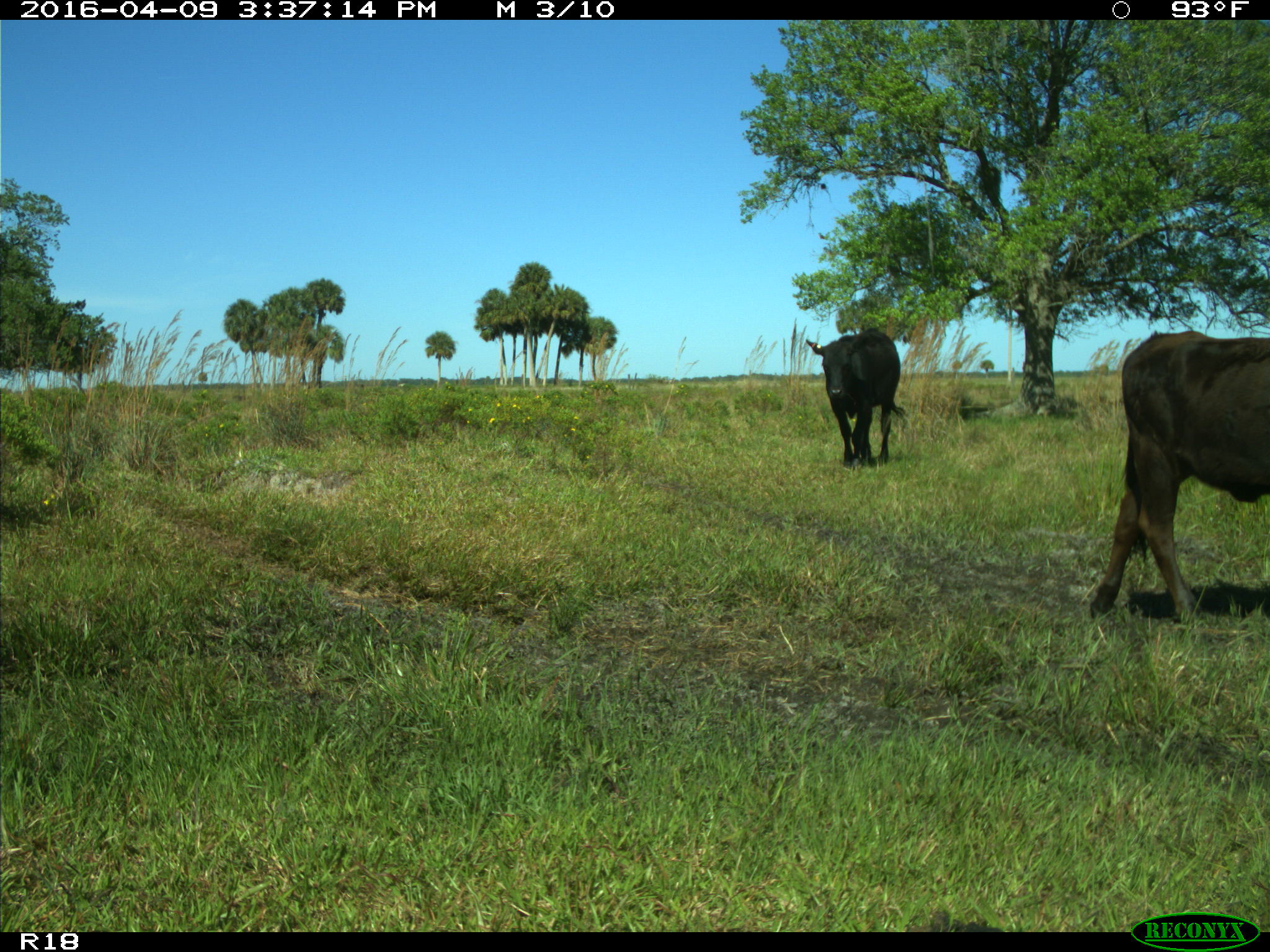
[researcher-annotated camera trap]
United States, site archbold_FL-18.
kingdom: Animalia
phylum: Chordata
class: Mammalia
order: Artiodactyla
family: Bovidae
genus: Bos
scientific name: Bos taurus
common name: domestic cow